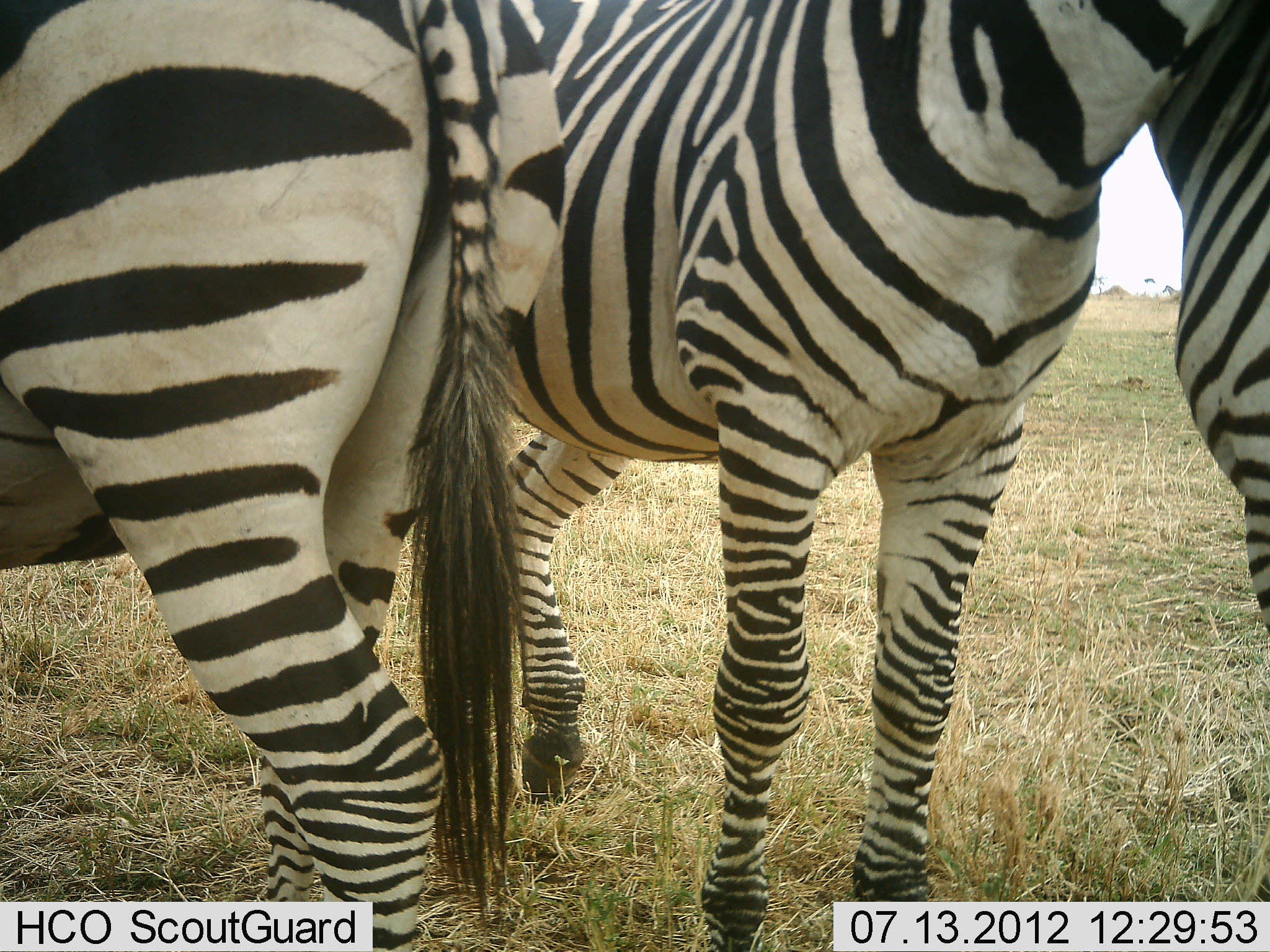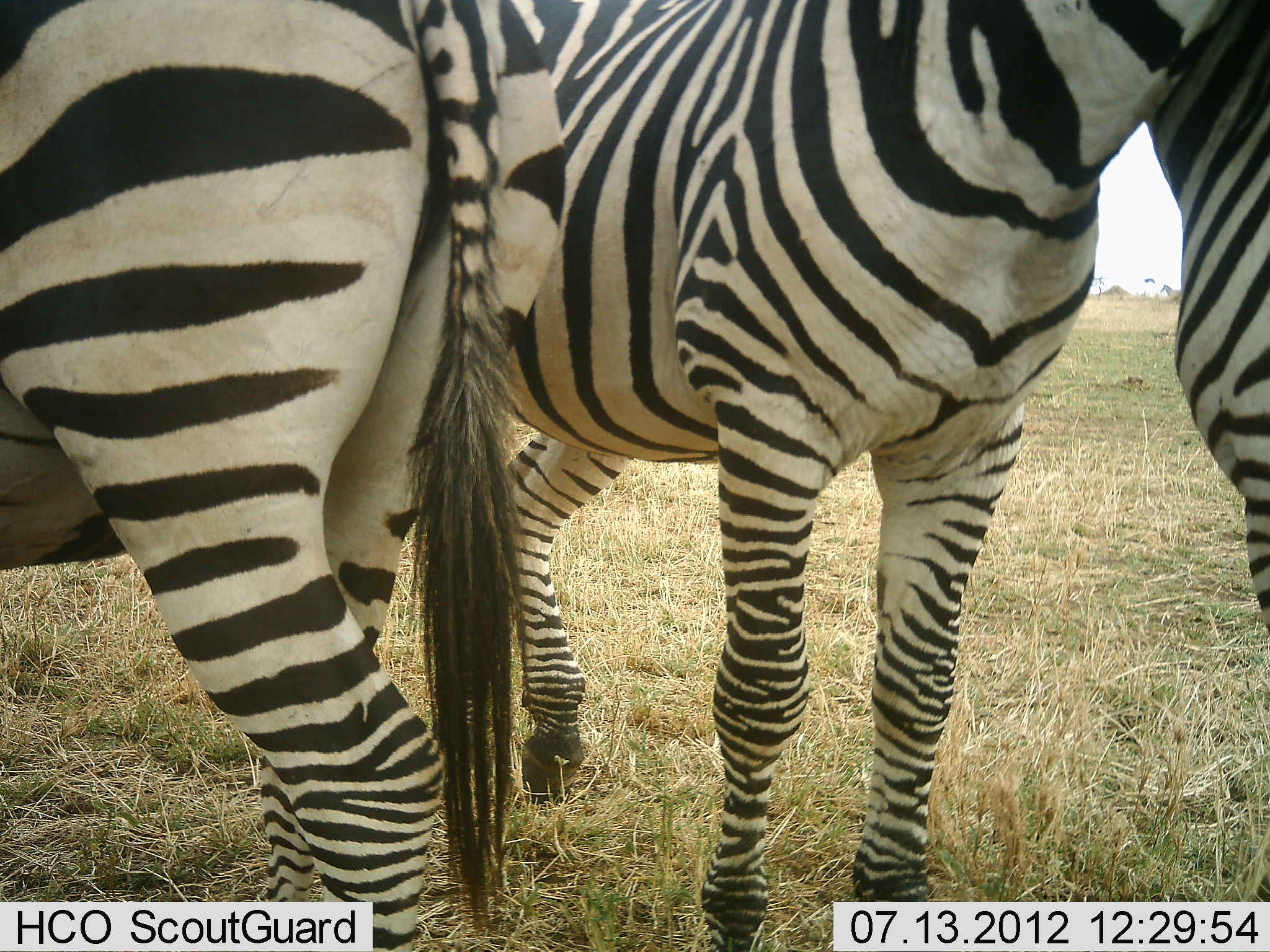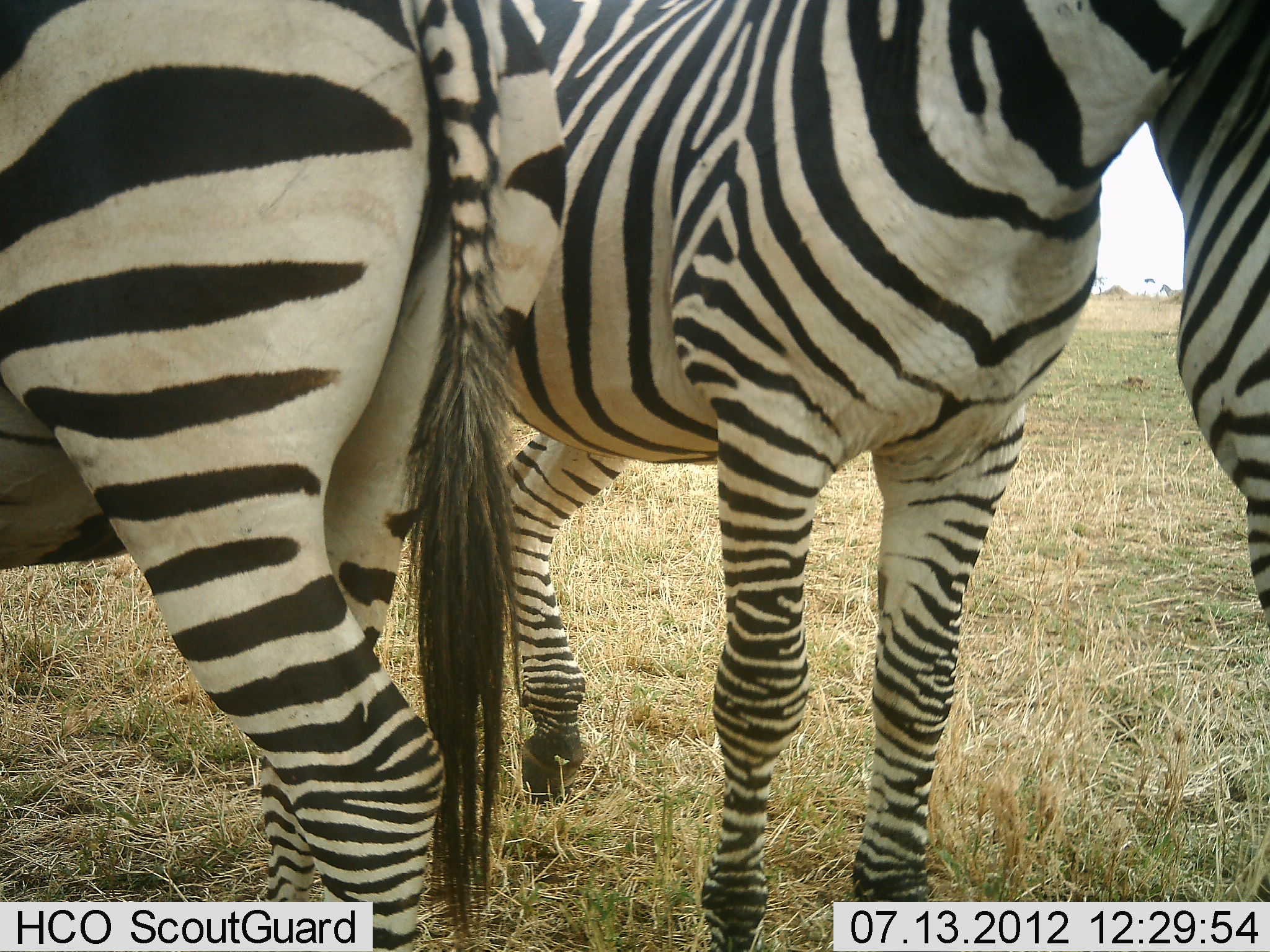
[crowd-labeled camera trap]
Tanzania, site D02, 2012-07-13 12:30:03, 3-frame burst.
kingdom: Animalia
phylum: Chordata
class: Mammalia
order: Perissodactyla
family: Equidae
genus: Equus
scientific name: Equus quagga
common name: plains zebra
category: zebra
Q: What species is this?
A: Zebra (plains zebra) (Equus quagga).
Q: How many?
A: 3.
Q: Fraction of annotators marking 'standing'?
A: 100%.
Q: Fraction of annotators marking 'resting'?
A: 0%.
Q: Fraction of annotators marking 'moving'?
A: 10%.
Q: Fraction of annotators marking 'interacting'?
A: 20%.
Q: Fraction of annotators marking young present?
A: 0%.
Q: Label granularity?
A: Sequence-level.